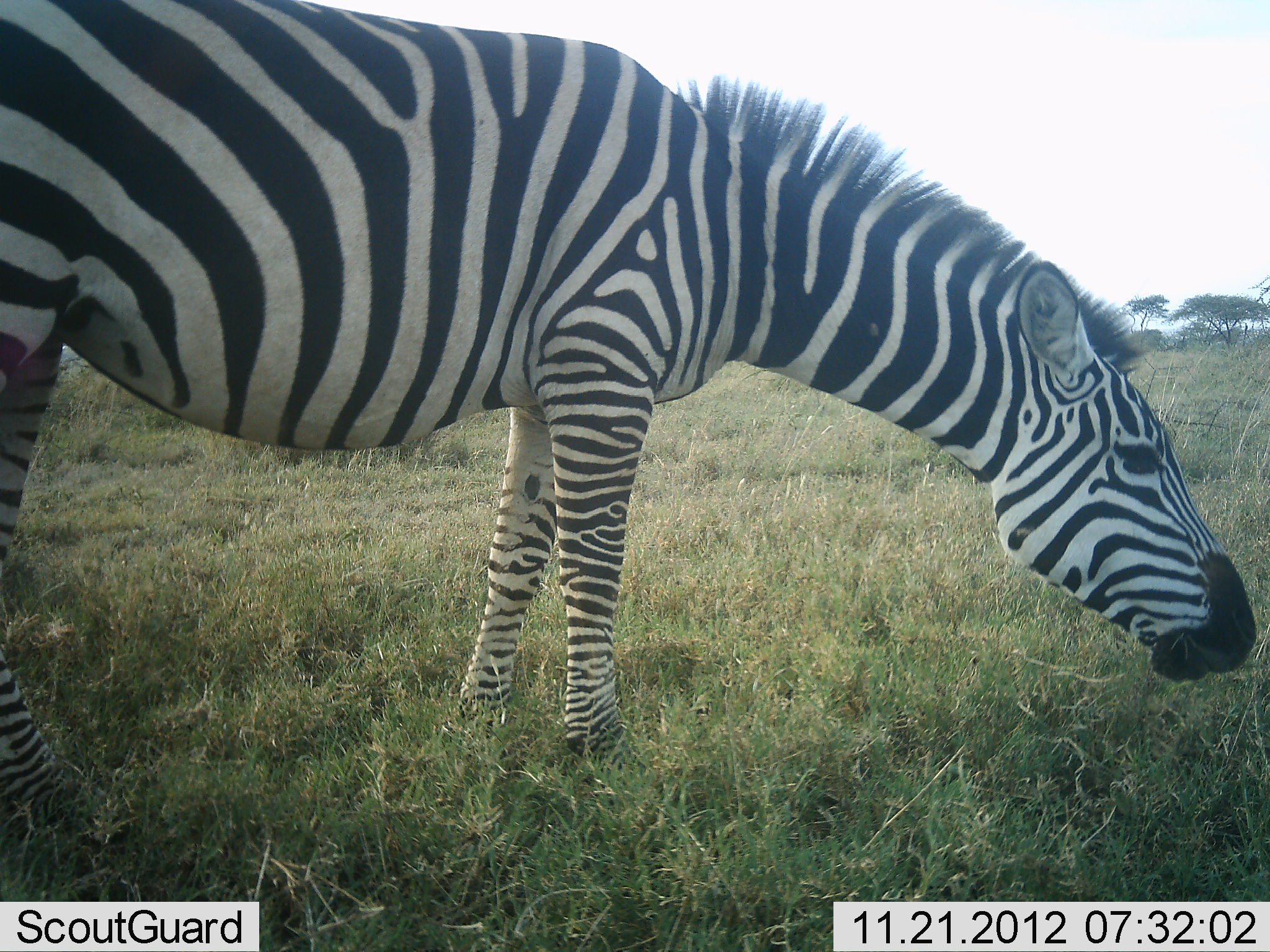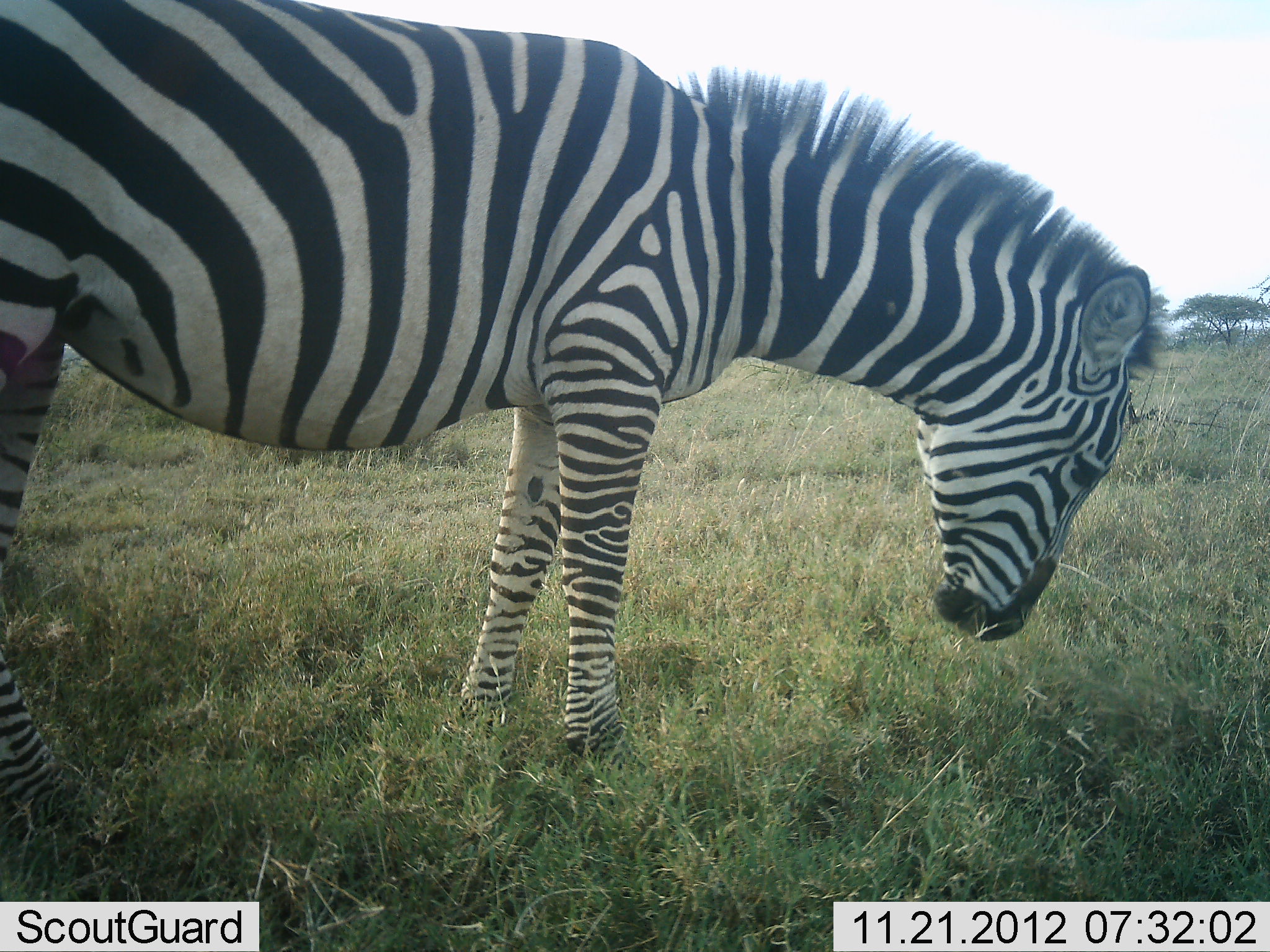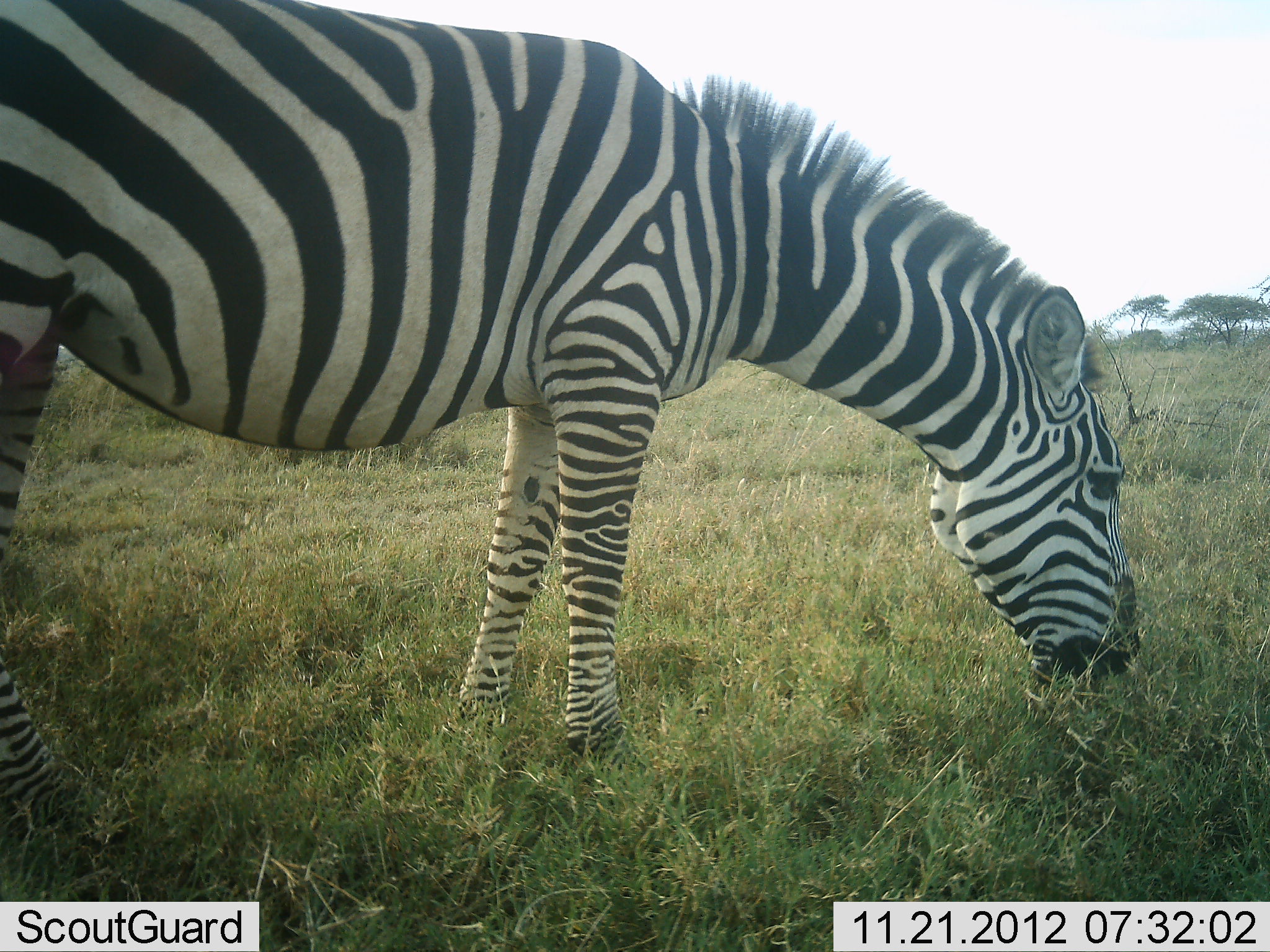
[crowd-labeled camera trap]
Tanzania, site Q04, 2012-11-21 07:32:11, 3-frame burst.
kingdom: Animalia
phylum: Chordata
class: Mammalia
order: Perissodactyla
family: Equidae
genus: Equus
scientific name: Equus quagga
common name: plains zebra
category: zebra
Zebra (plains zebra) (Equus quagga), count 1. Behavior (volunteer vote fractions): standing 0%, resting 0%, moving 0%, interacting 0%. Young present (vote fraction): 0%. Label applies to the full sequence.